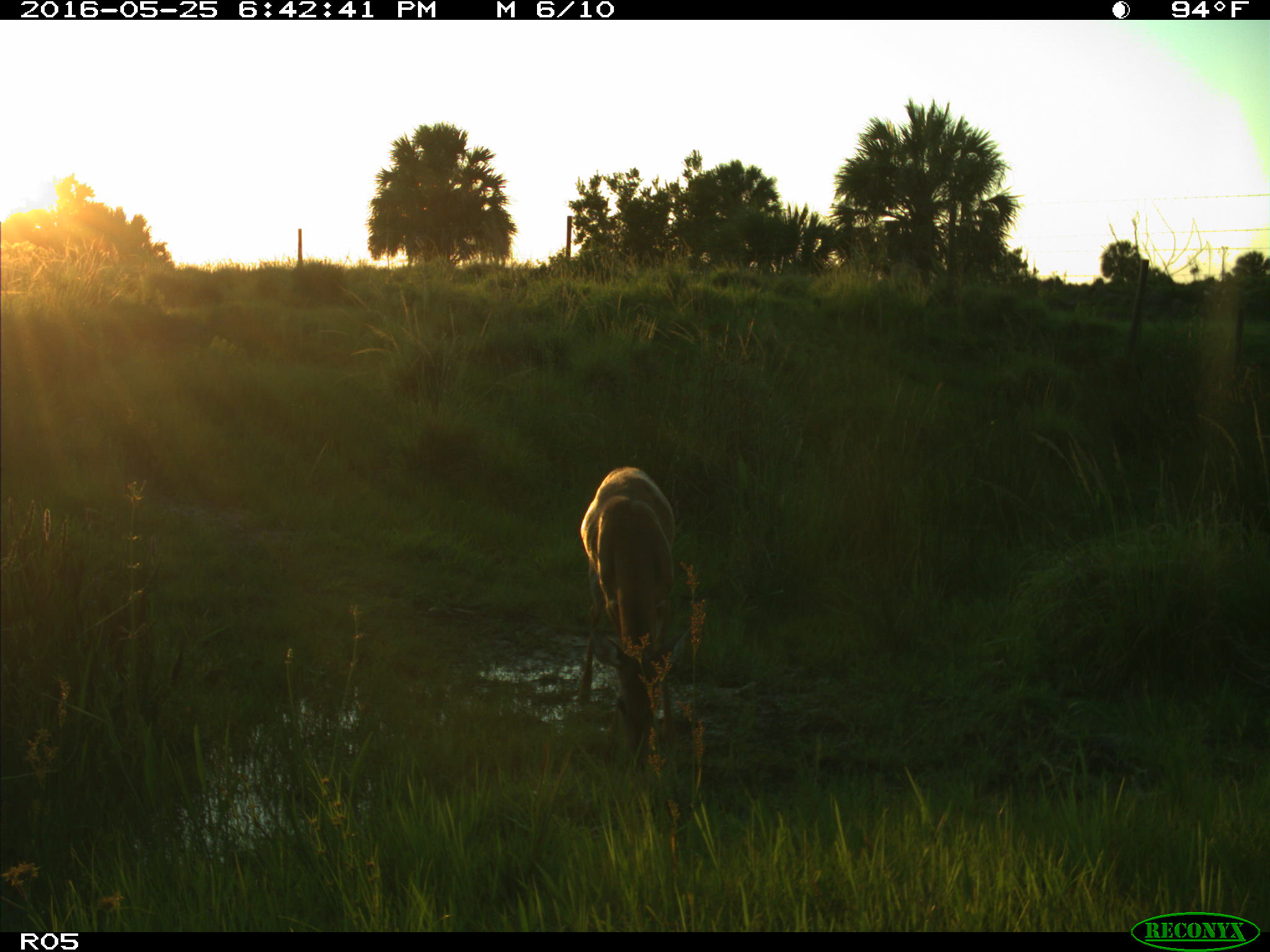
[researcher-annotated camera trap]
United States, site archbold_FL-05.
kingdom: Animalia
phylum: Chordata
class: Mammalia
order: Artiodactyla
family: Cervidae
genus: Odocoileus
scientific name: Odocoileus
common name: deer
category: unidentified deer